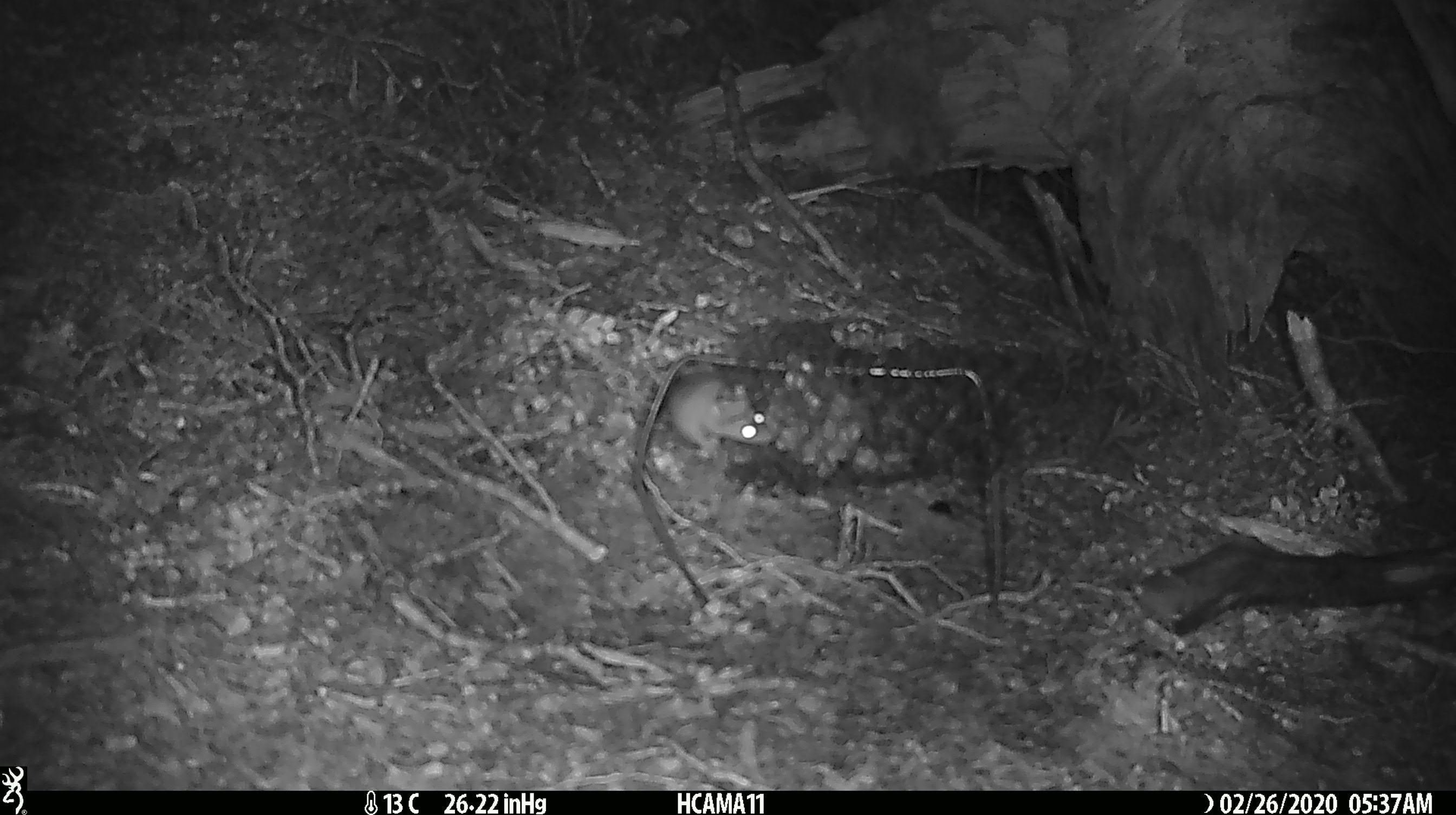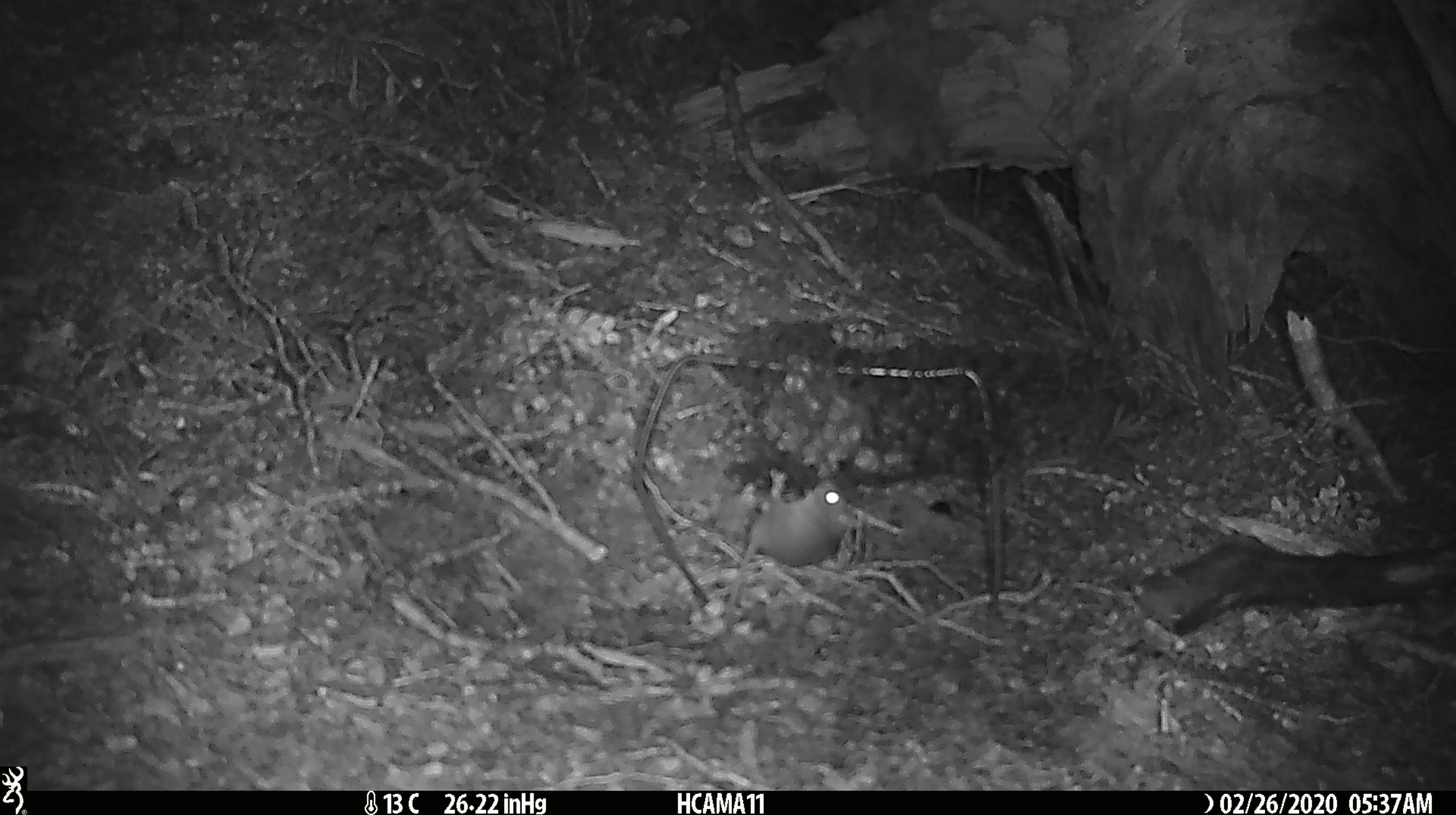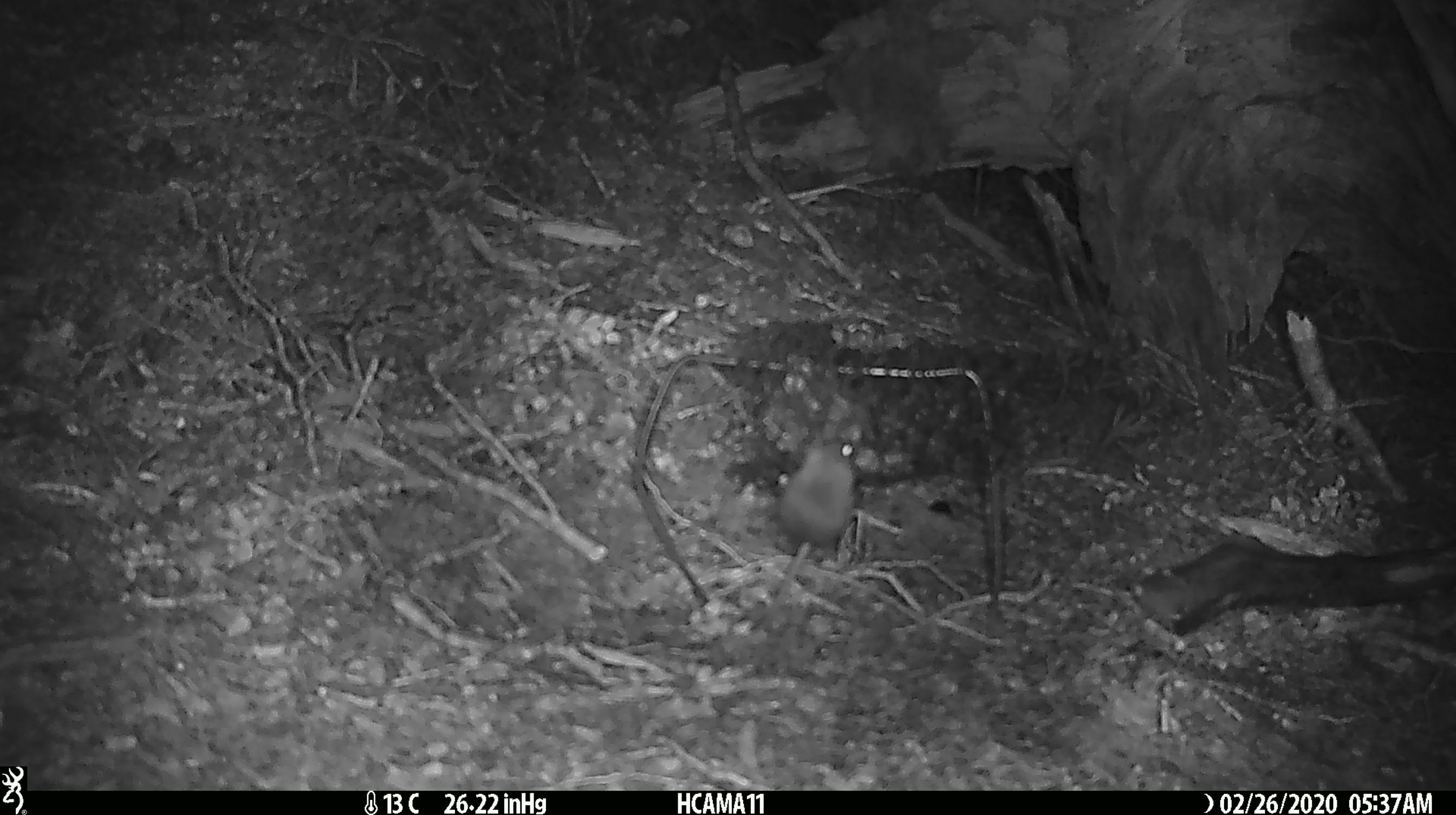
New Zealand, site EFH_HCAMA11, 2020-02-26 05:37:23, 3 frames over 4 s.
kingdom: Animalia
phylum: Chordata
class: Mammalia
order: Rodentia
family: Muridae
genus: Mus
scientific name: Mus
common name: mouse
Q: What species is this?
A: Mouse (Mus).